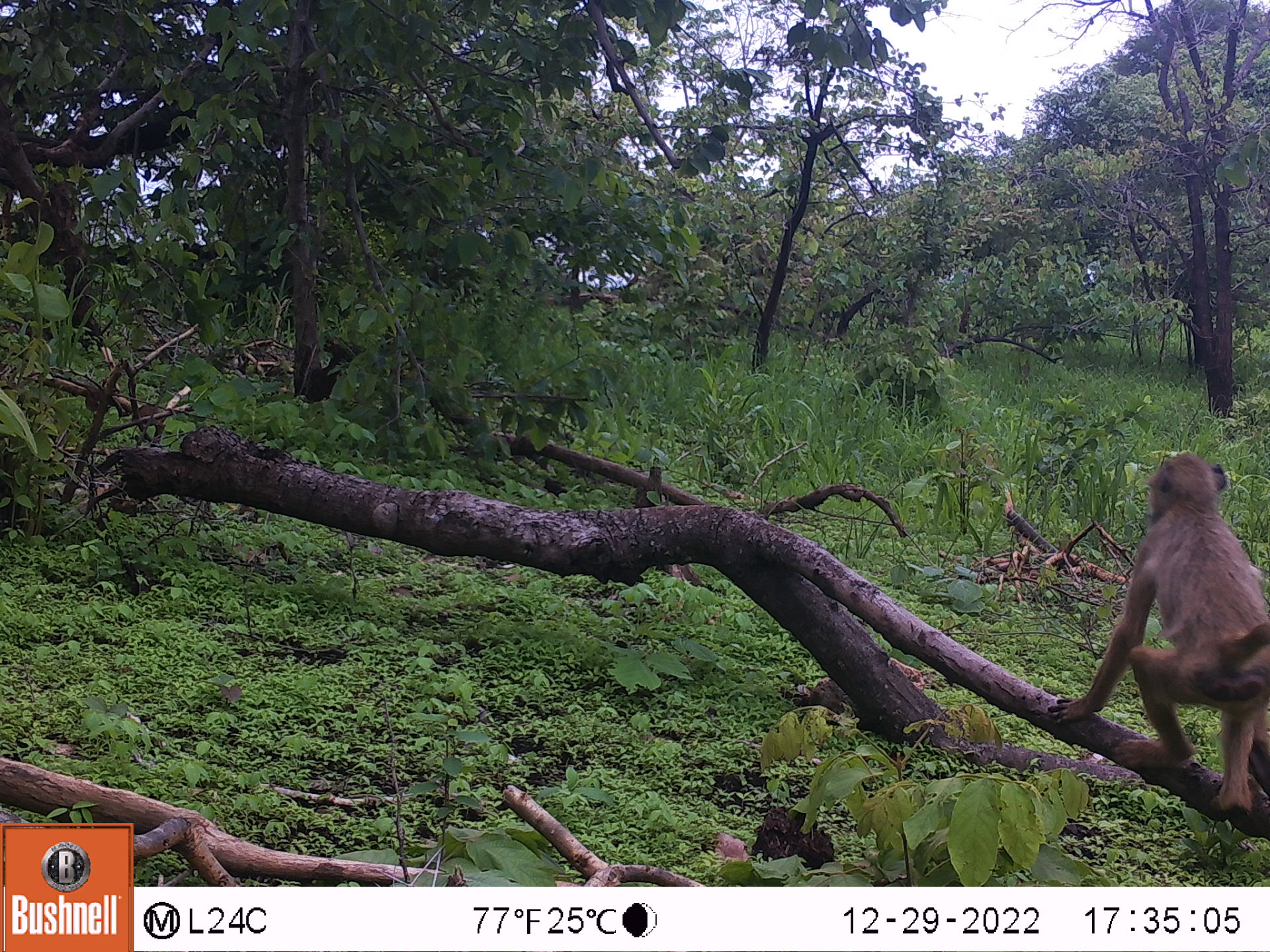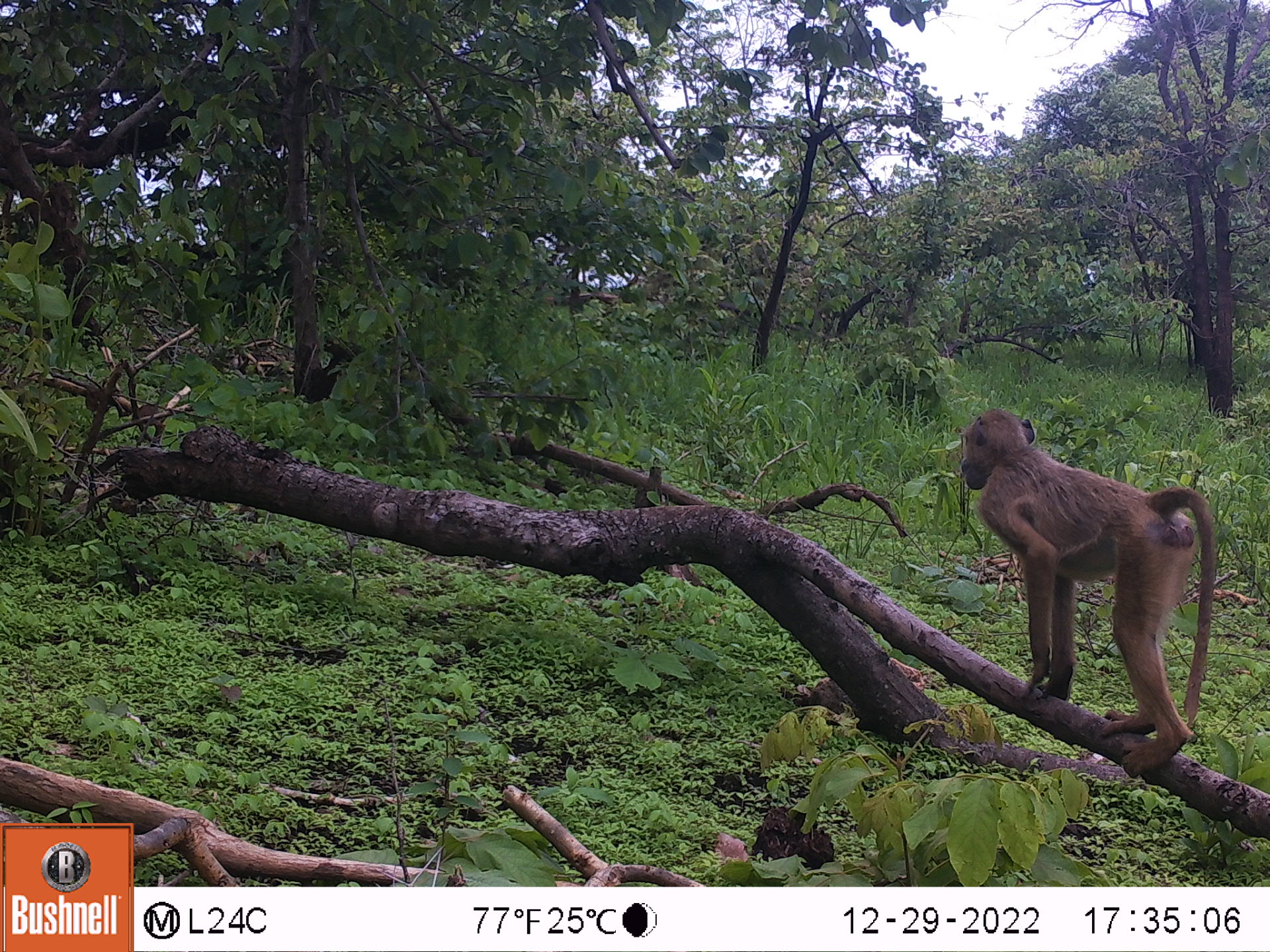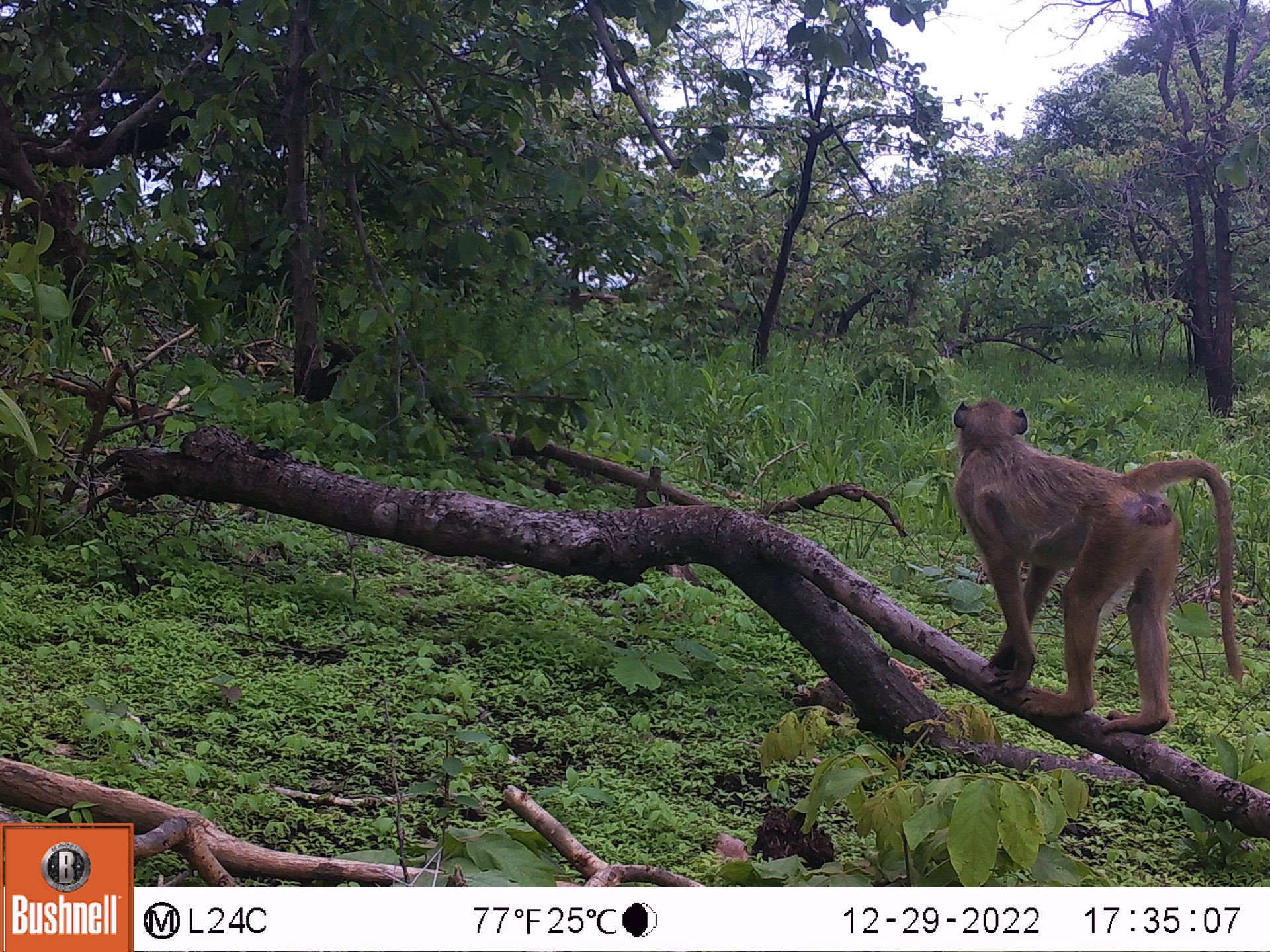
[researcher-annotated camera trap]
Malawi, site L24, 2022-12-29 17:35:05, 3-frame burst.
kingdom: Animalia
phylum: Chordata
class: Mammalia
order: Primates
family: Cercopithecidae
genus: Papio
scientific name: Papio cynocephalus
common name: yellow baboon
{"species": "yellow baboon (Papio cynocephalus)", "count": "1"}